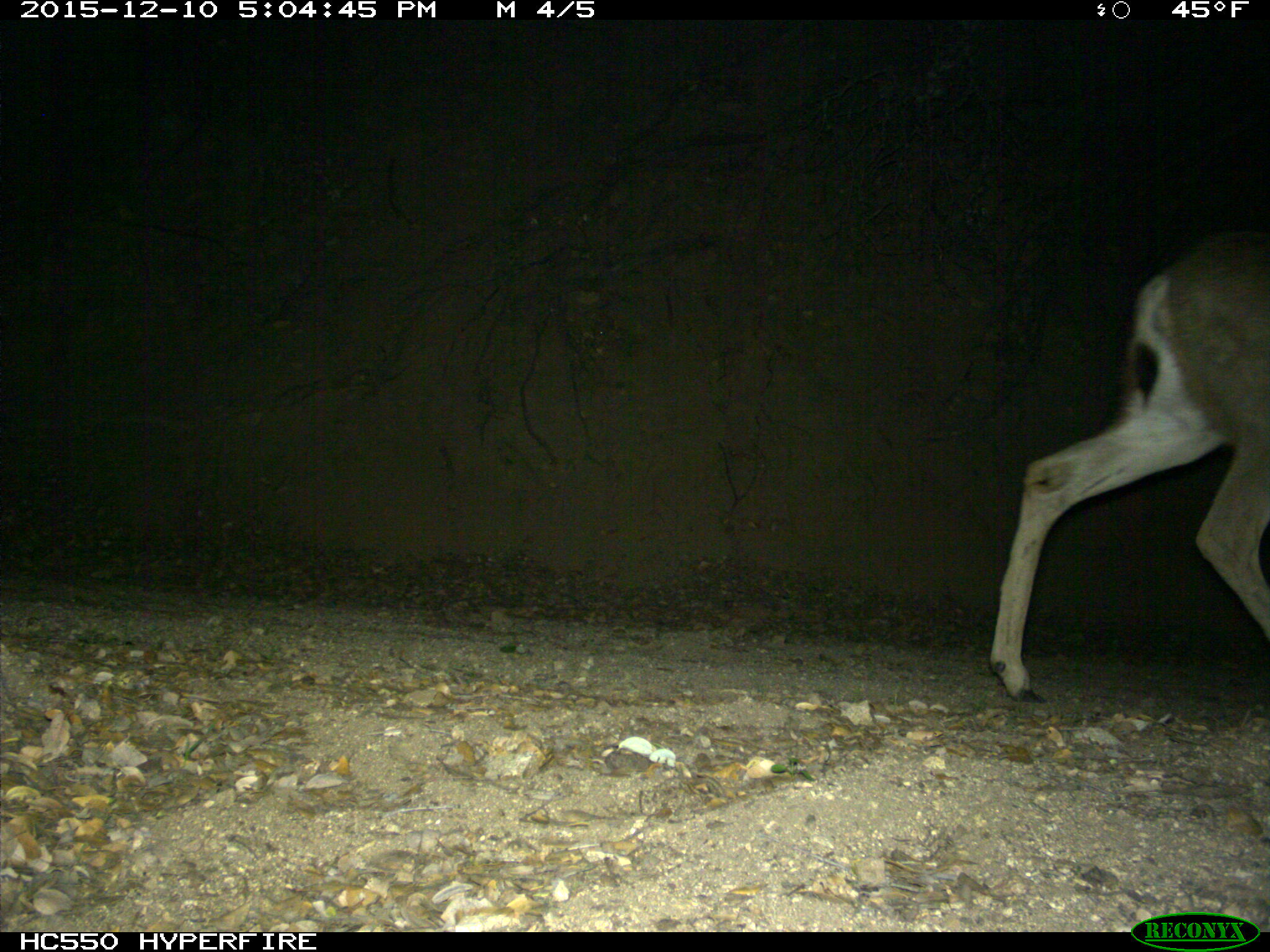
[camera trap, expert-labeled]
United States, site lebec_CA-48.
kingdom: Animalia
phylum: Chordata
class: Mammalia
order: Artiodactyla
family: Cervidae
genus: Odocoileus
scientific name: Odocoileus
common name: deer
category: unidentified deer